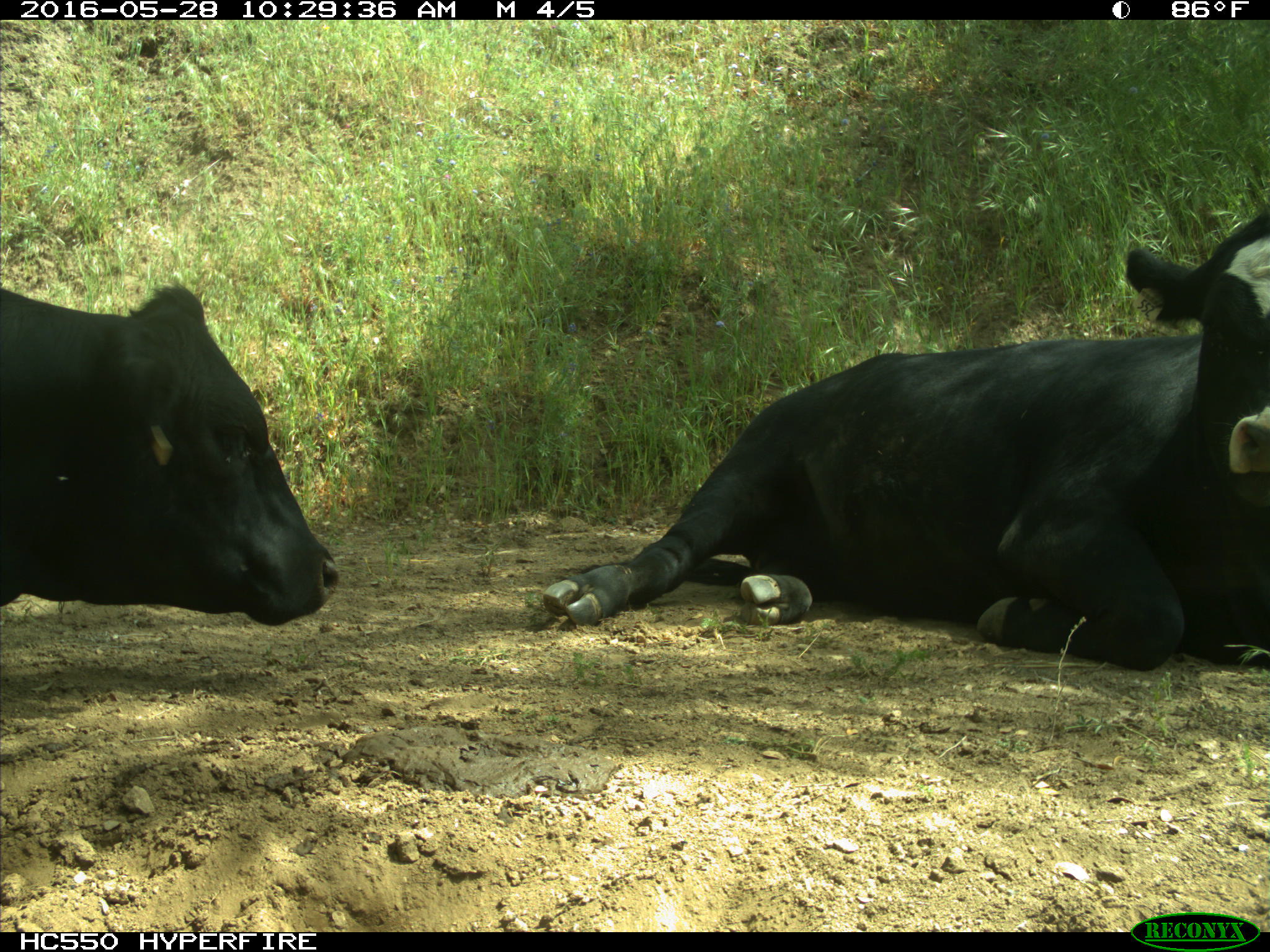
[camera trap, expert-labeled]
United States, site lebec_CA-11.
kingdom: Animalia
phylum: Chordata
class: Mammalia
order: Artiodactyla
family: Bovidae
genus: Bos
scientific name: Bos taurus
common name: domestic cow